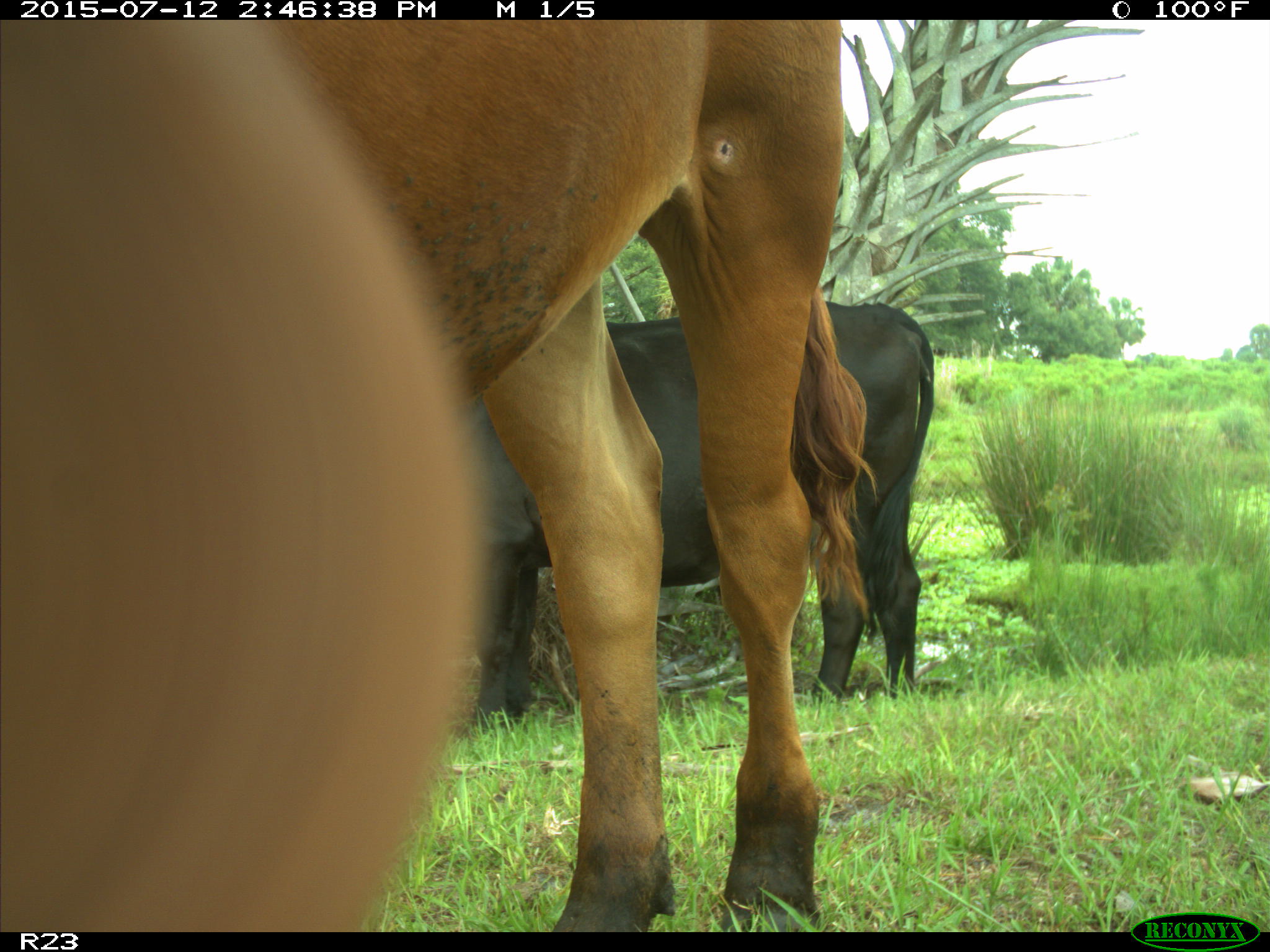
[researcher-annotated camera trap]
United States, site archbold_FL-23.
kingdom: Animalia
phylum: Chordata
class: Mammalia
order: Artiodactyla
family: Bovidae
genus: Bos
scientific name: Bos taurus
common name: domestic cow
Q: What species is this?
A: Bos taurus (domestic cow).